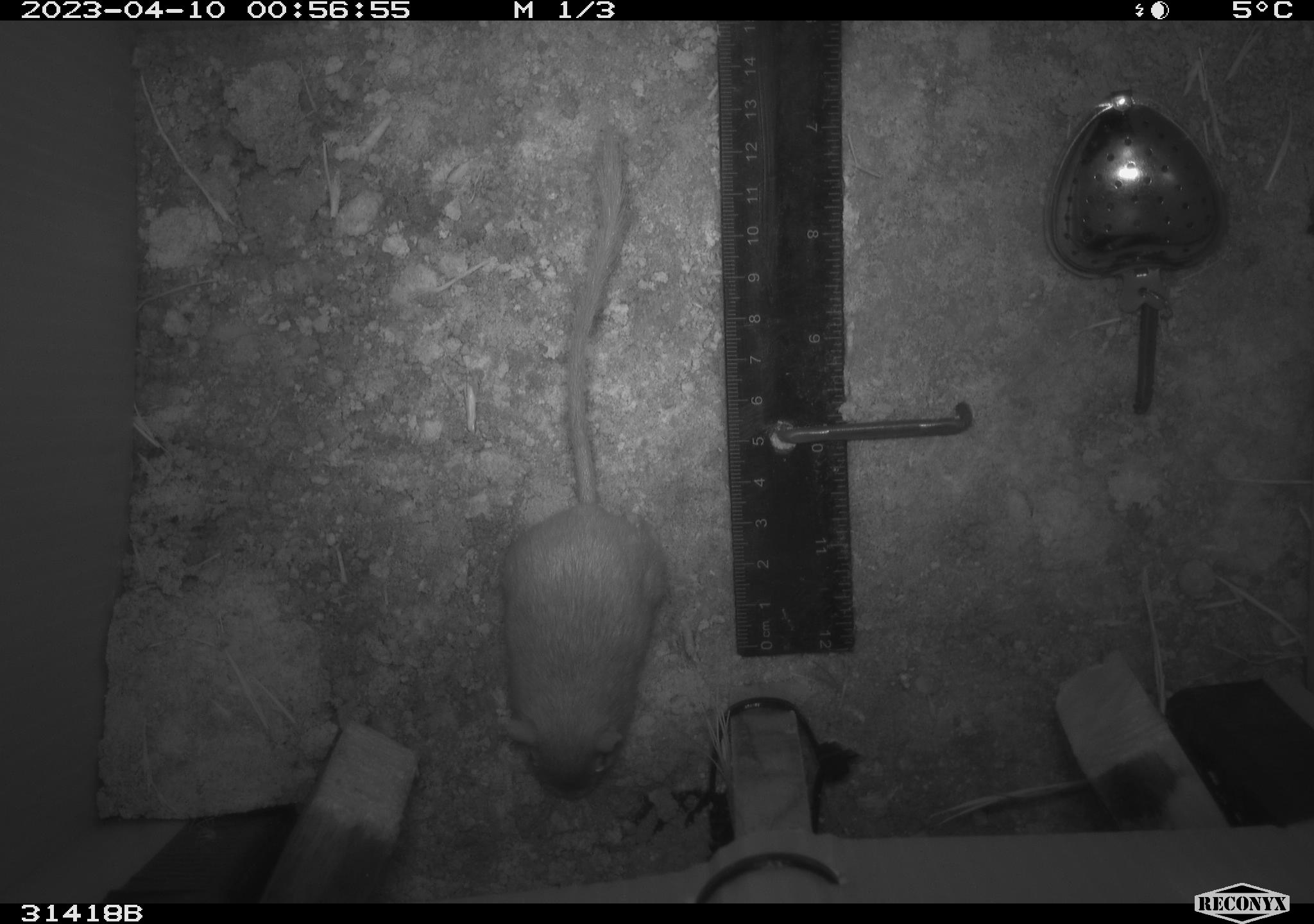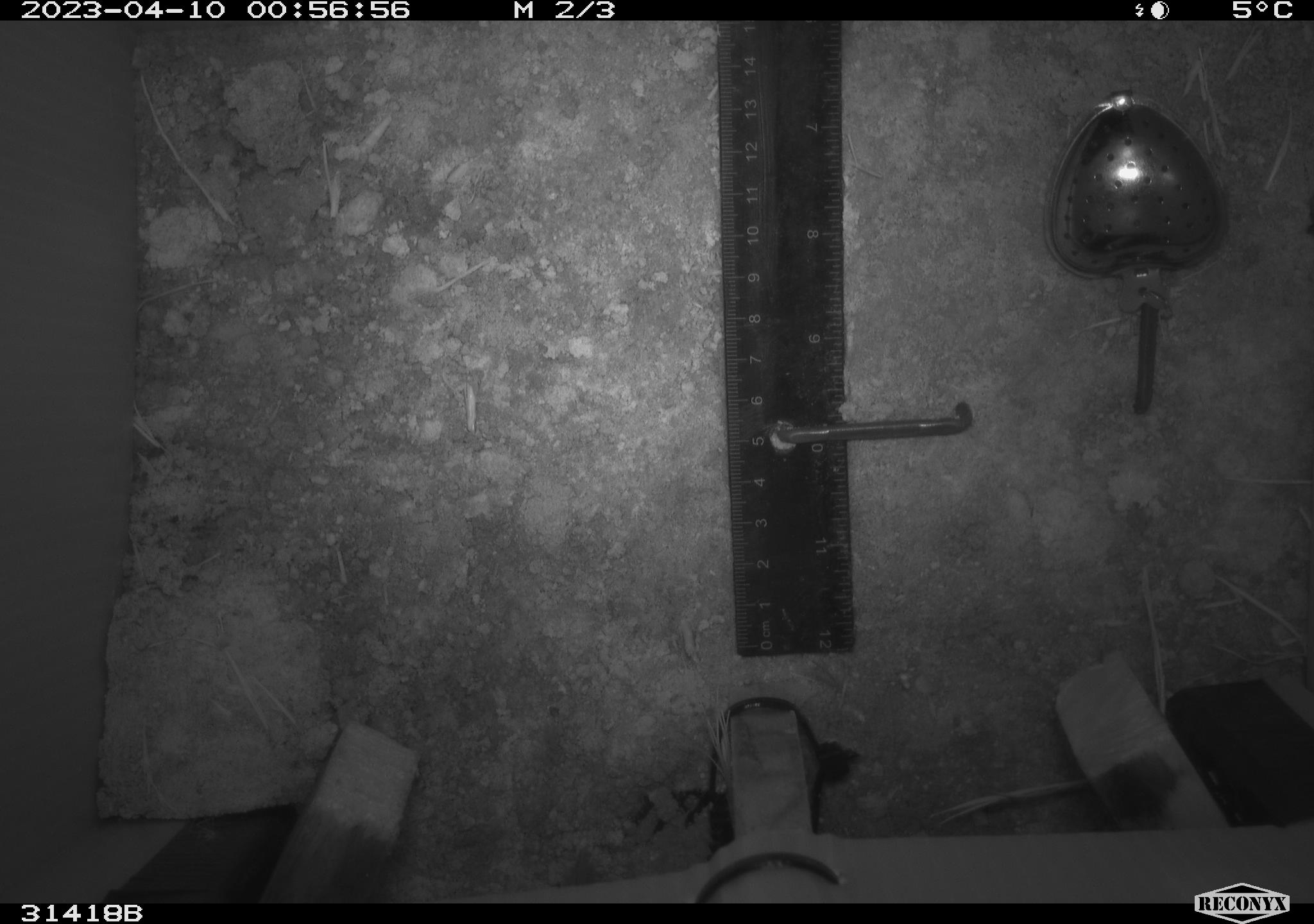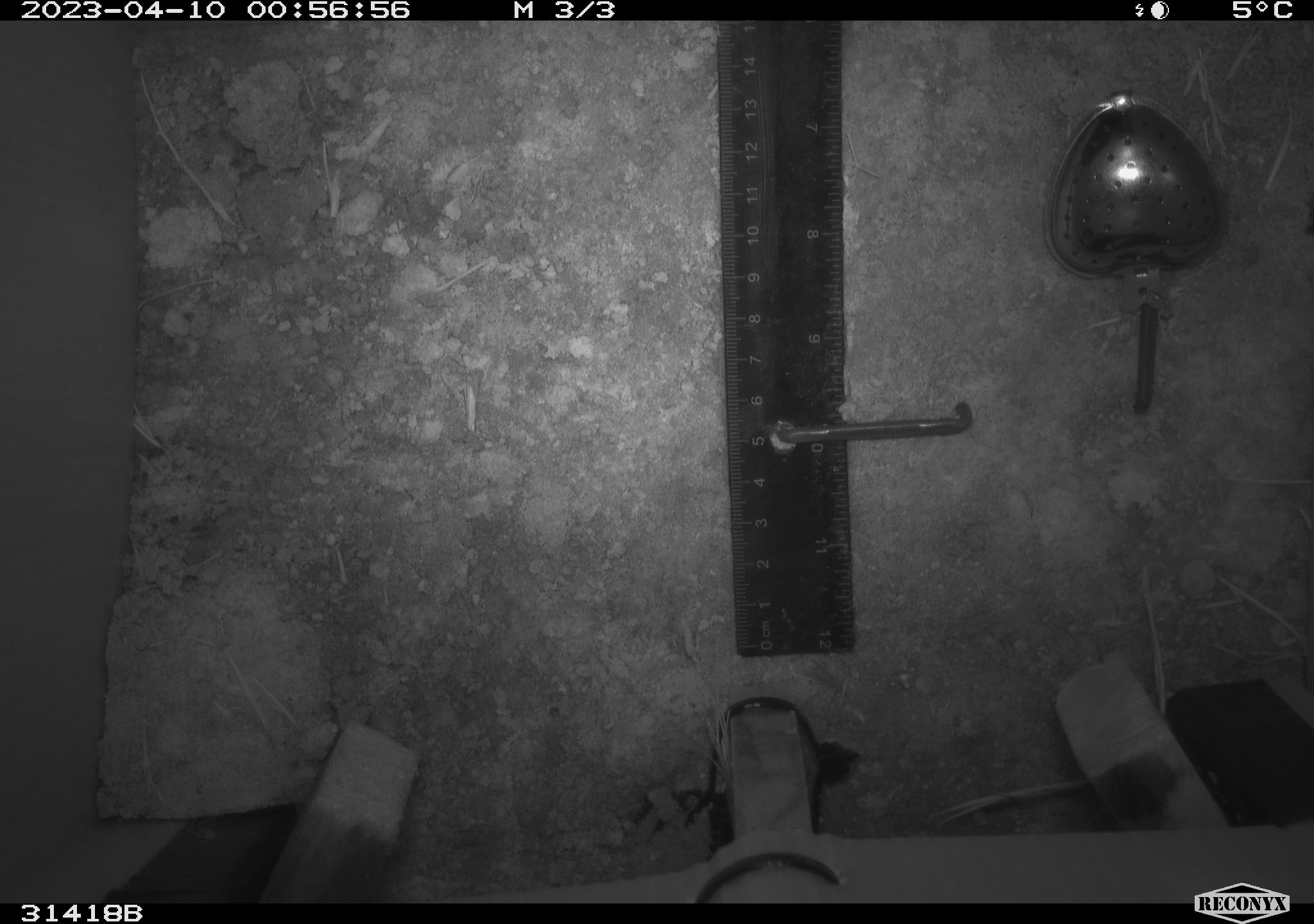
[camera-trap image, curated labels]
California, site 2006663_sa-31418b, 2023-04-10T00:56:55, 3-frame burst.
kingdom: Animalia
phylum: Chordata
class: Mammalia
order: Rodentia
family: Heteromyidae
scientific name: Heteromyidae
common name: kangaroo rats and pocket mice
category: heteromyidae family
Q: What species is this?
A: Heteromyidae family (kangaroo rats and pocket mice) (Heteromyidae).